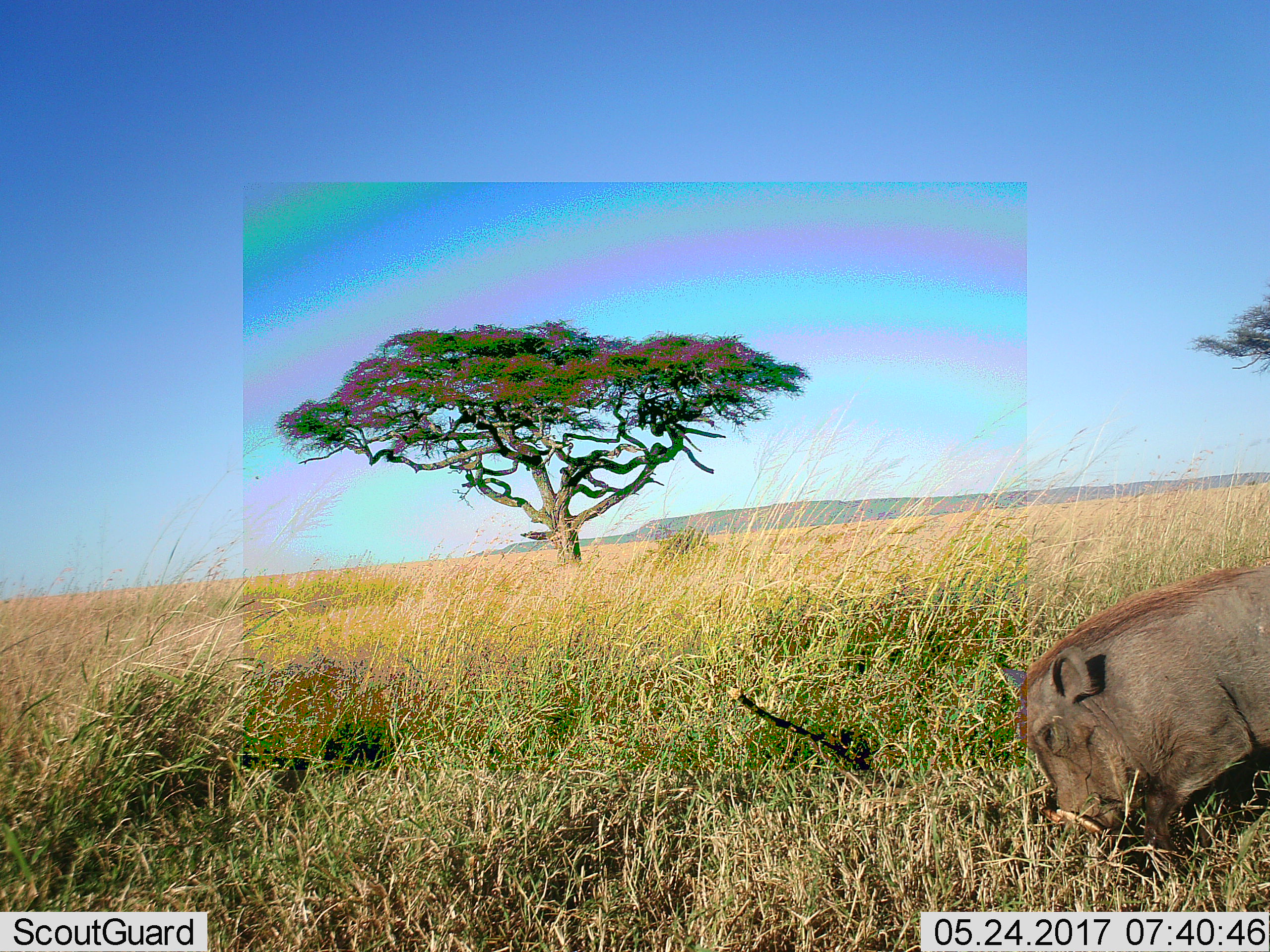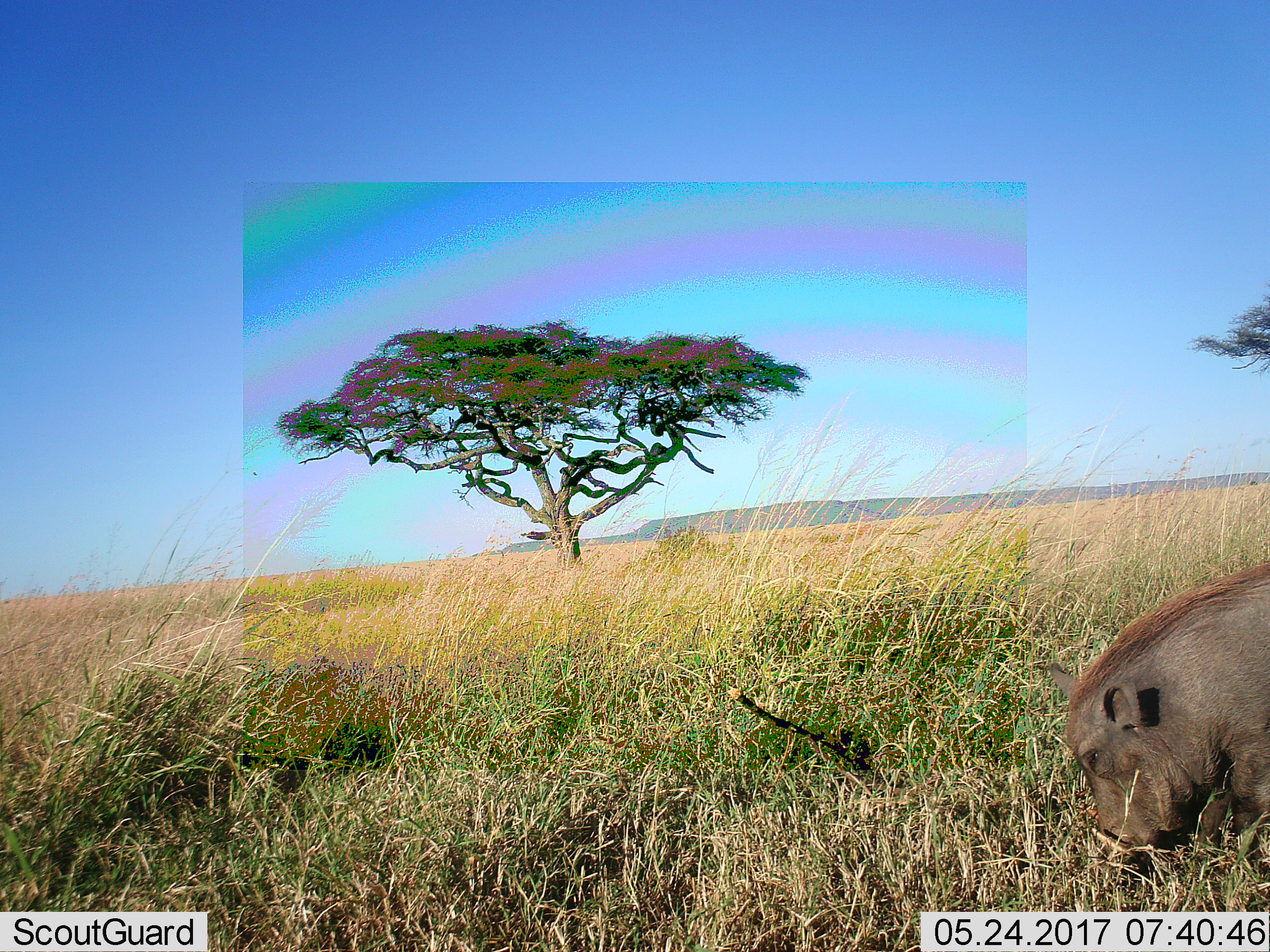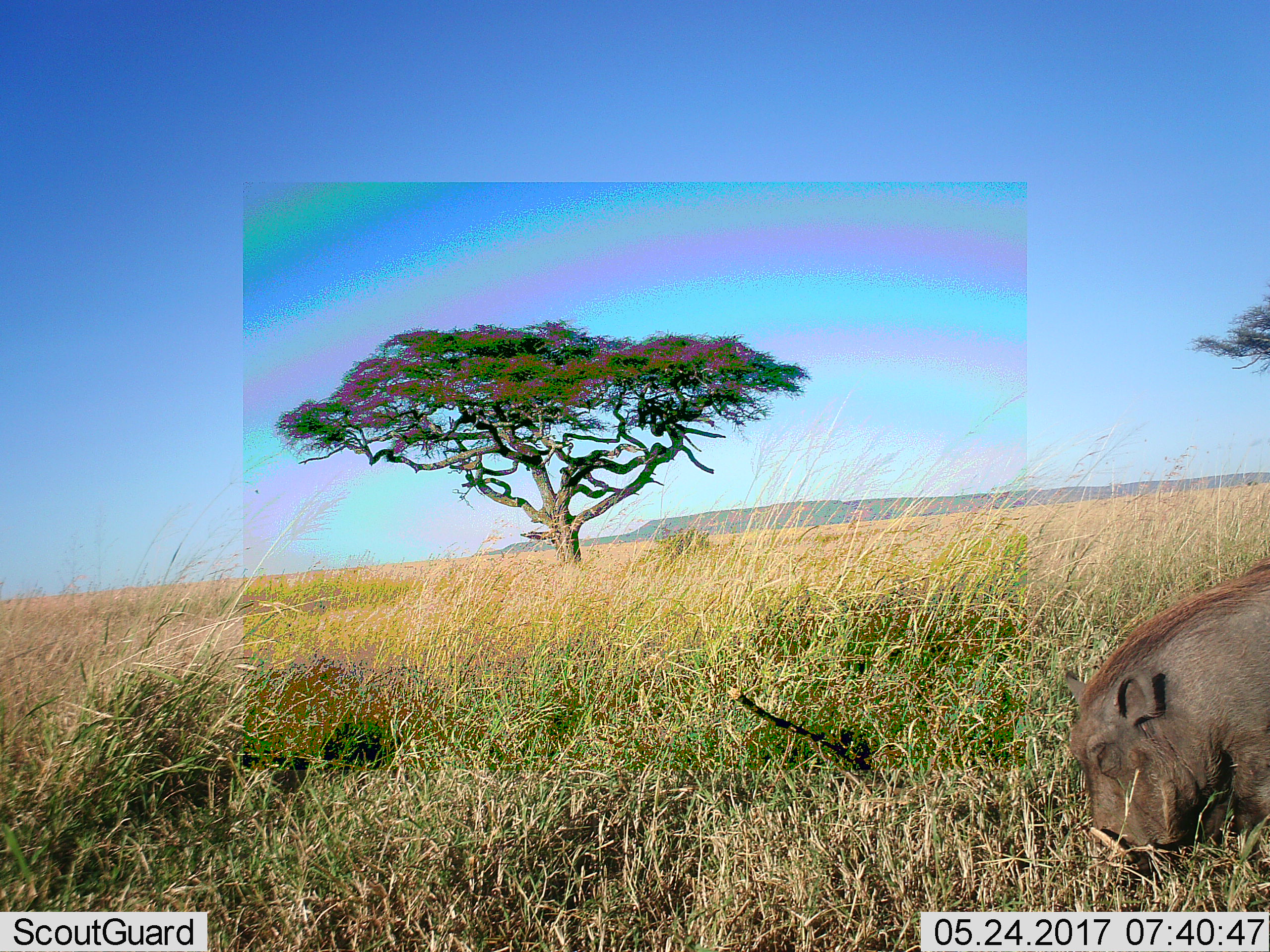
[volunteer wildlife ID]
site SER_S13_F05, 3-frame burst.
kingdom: Animalia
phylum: Chordata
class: Mammalia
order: Artiodactyla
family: Suidae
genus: Phacochoerus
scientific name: Phacochoerus africanus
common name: warthog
Warthog (Phacochoerus africanus), count 1. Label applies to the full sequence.